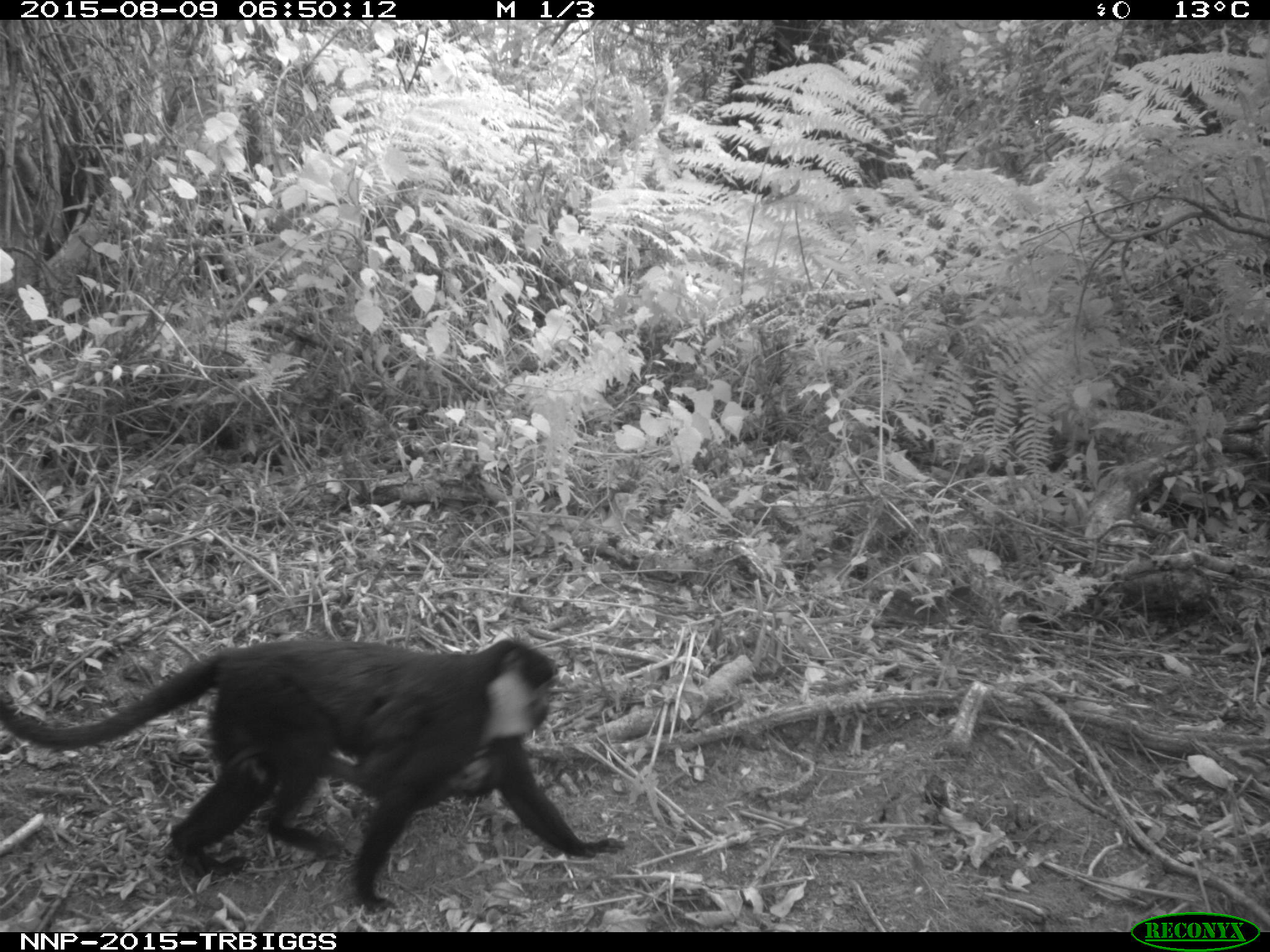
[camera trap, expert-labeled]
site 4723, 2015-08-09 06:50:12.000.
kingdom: Animalia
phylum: Chordata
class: Mammalia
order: Primates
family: Cercopithecidae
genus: Allochrocebus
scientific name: Allochrocebus lhoesti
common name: l'hoest's monkey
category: cercopithecus lhoesti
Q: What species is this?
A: Cercopithecus lhoesti (l'hoest's monkey) (Allochrocebus lhoesti).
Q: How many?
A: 2.